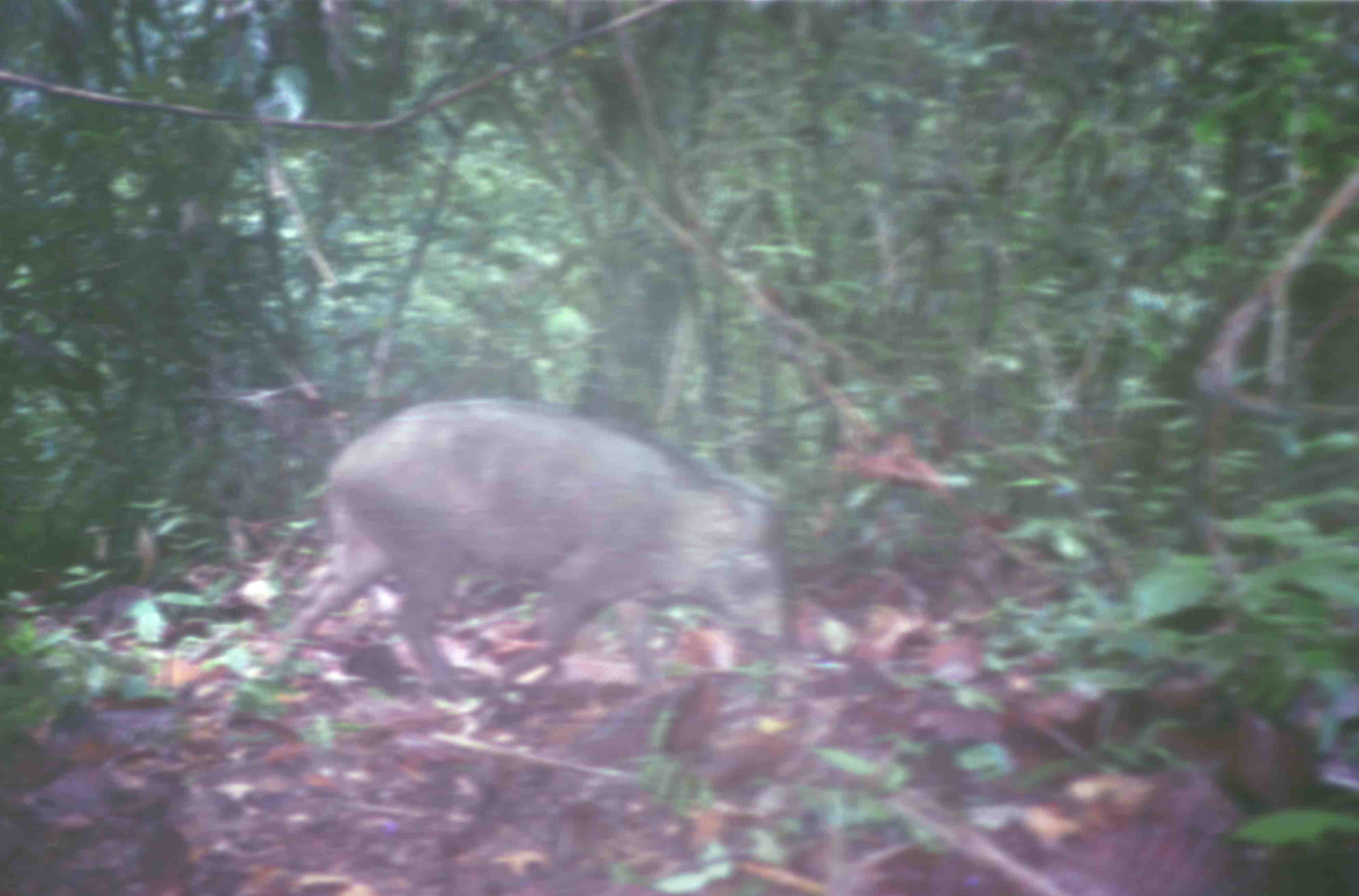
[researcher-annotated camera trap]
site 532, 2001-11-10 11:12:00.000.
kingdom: Animalia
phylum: Chordata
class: Mammalia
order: Artiodactyla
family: Suidae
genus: Sus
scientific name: Sus scrofa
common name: wild boar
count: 1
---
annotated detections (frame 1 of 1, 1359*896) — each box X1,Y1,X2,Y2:
sus scrofa: 272,398,793,704